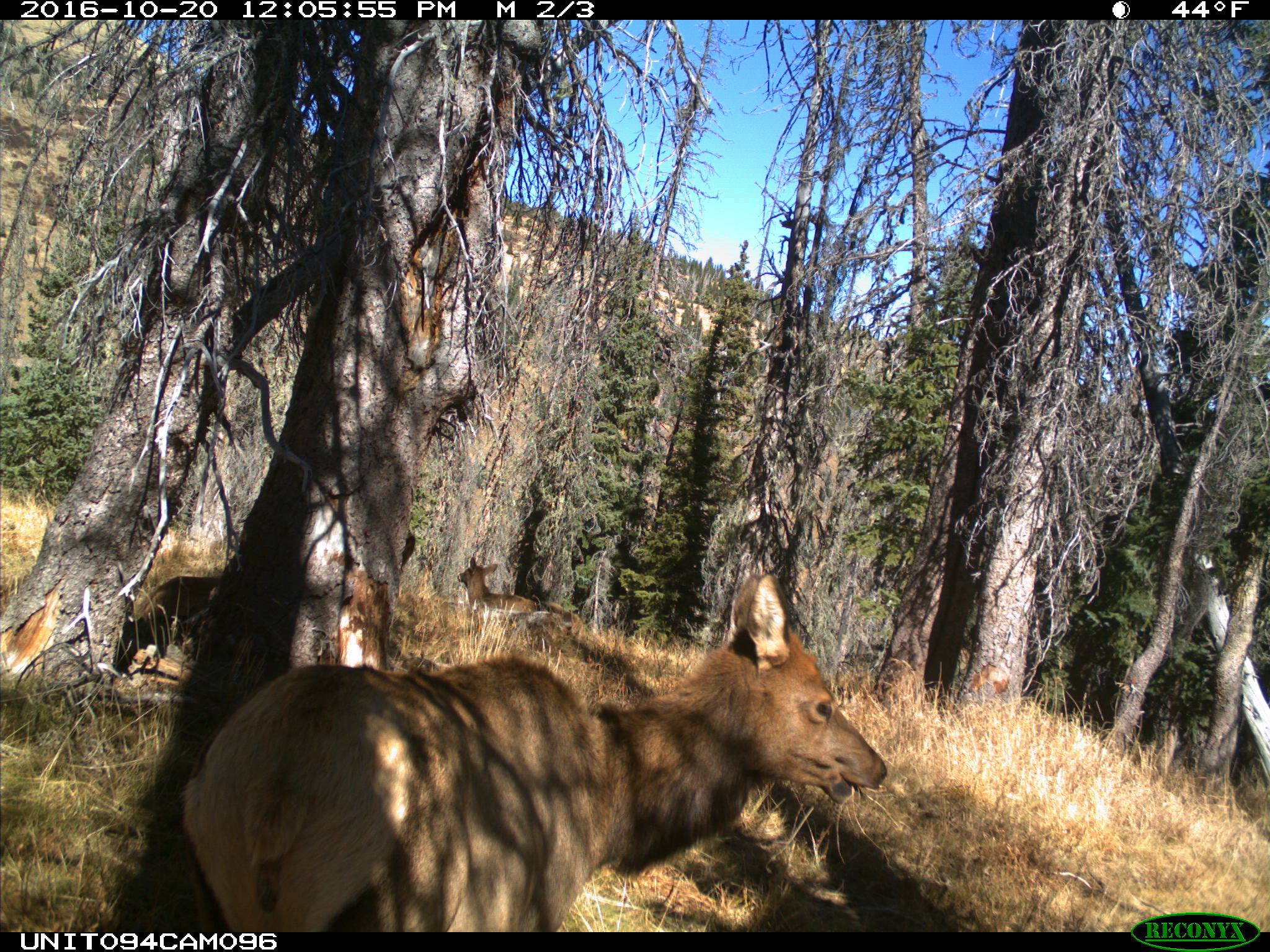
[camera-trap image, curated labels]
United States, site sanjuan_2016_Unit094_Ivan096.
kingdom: Animalia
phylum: Chordata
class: Mammalia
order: Artiodactyla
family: Cervidae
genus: Cervus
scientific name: Cervus elaphus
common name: red deer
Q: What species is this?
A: Cervus elaphus (red deer).